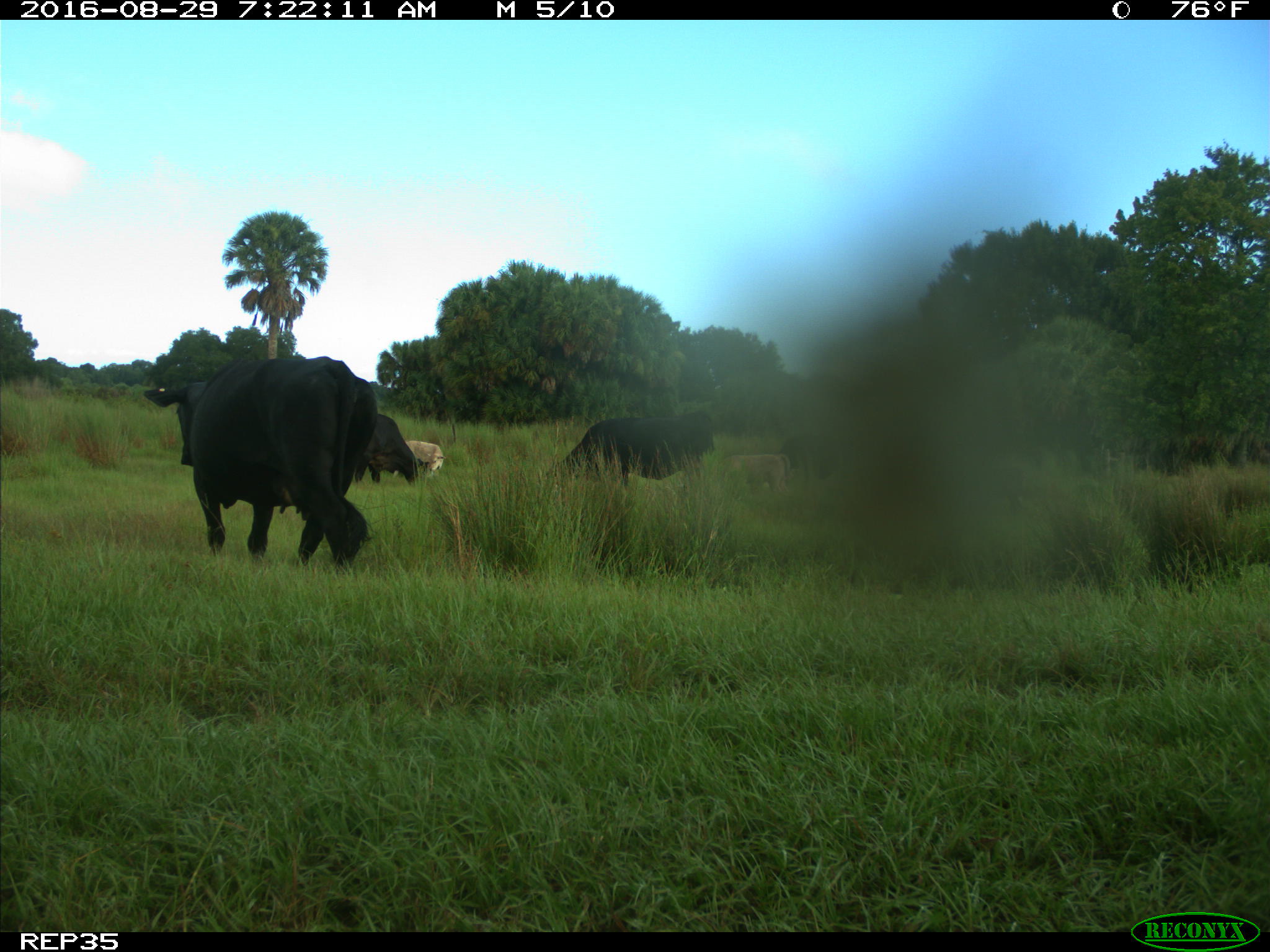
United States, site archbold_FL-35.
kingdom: Animalia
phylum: Chordata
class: Mammalia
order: Artiodactyla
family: Bovidae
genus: Bos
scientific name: Bos taurus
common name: domestic cow